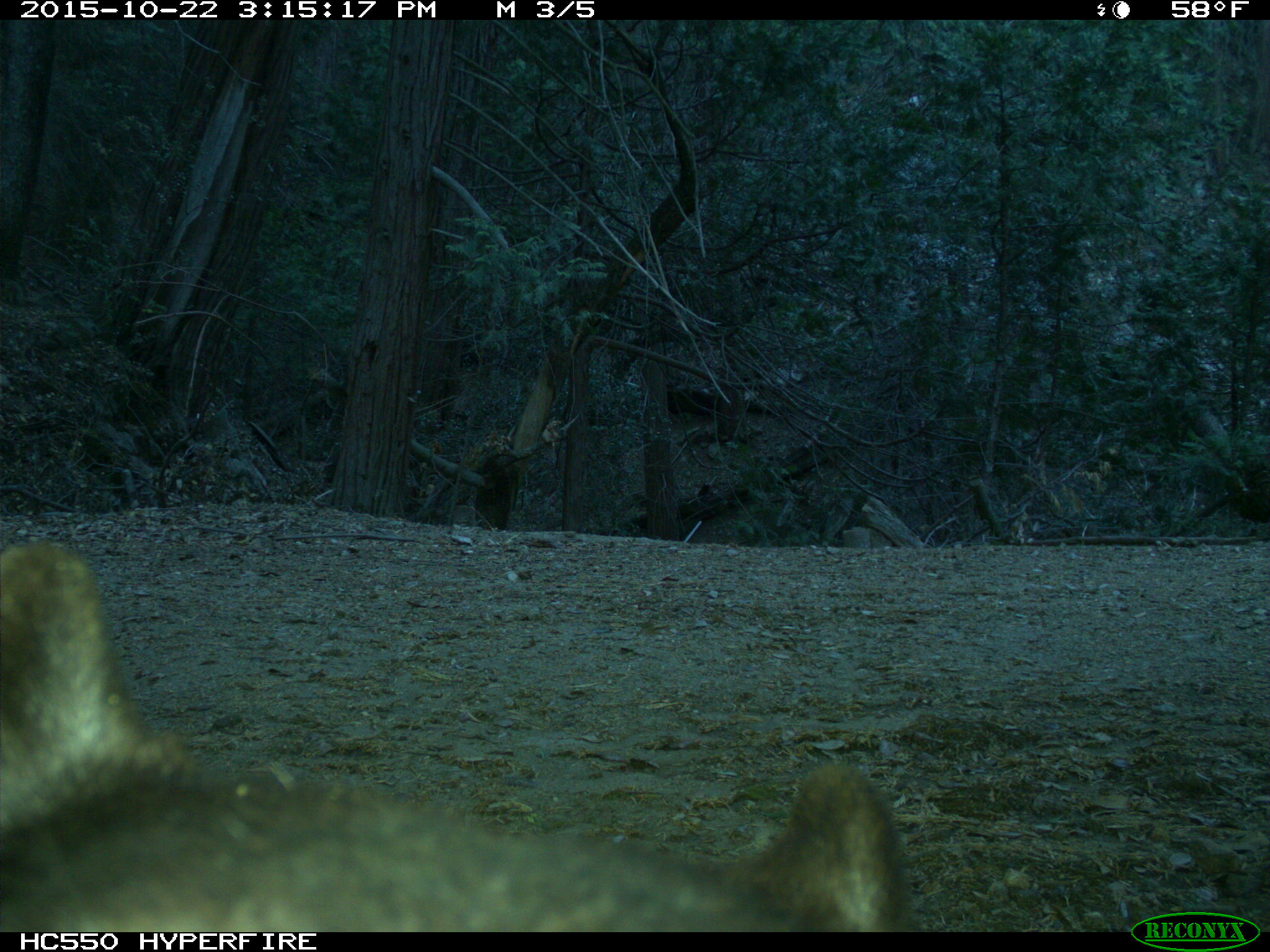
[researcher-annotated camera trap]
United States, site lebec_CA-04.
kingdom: Animalia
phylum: Chordata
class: Mammalia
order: Carnivora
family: Ursidae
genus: Ursus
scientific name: Ursus americanus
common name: american black bear